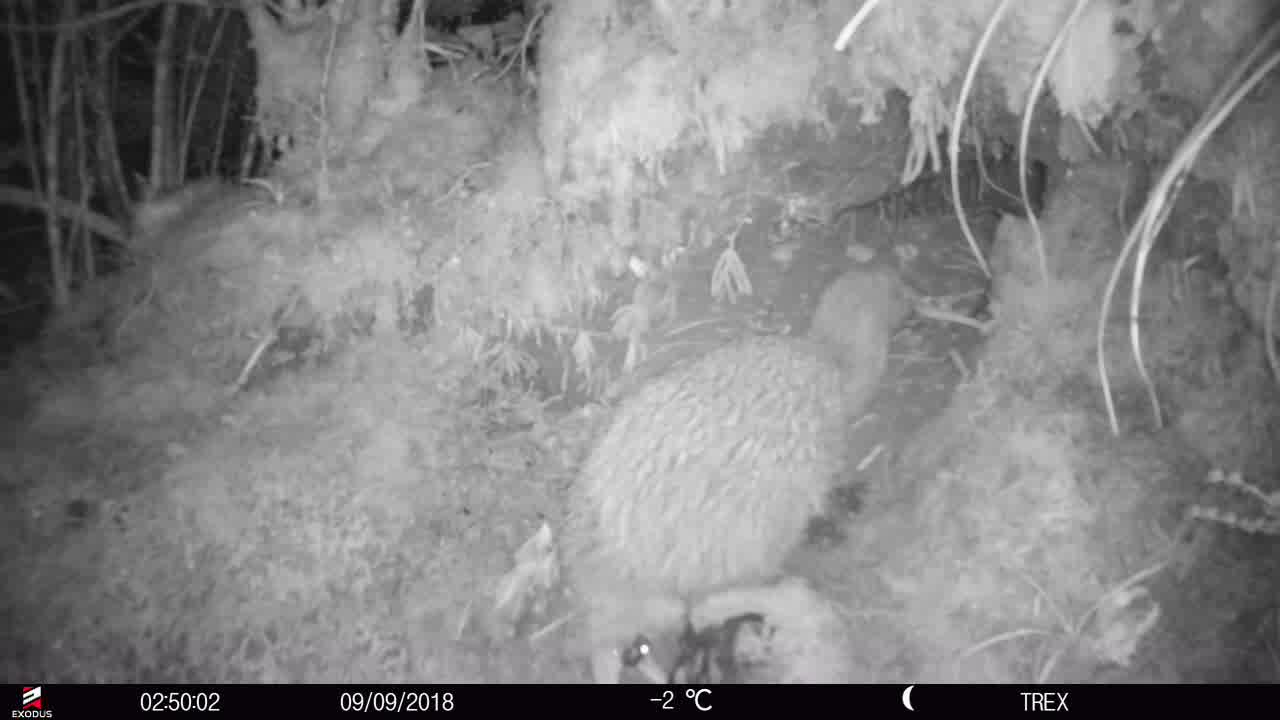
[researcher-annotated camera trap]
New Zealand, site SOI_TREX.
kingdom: Animalia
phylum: Chordata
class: Aves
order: Apterygiformes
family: Apterygidae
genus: Apteryx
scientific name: Apteryx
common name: kiwi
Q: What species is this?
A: Kiwi (Apteryx).